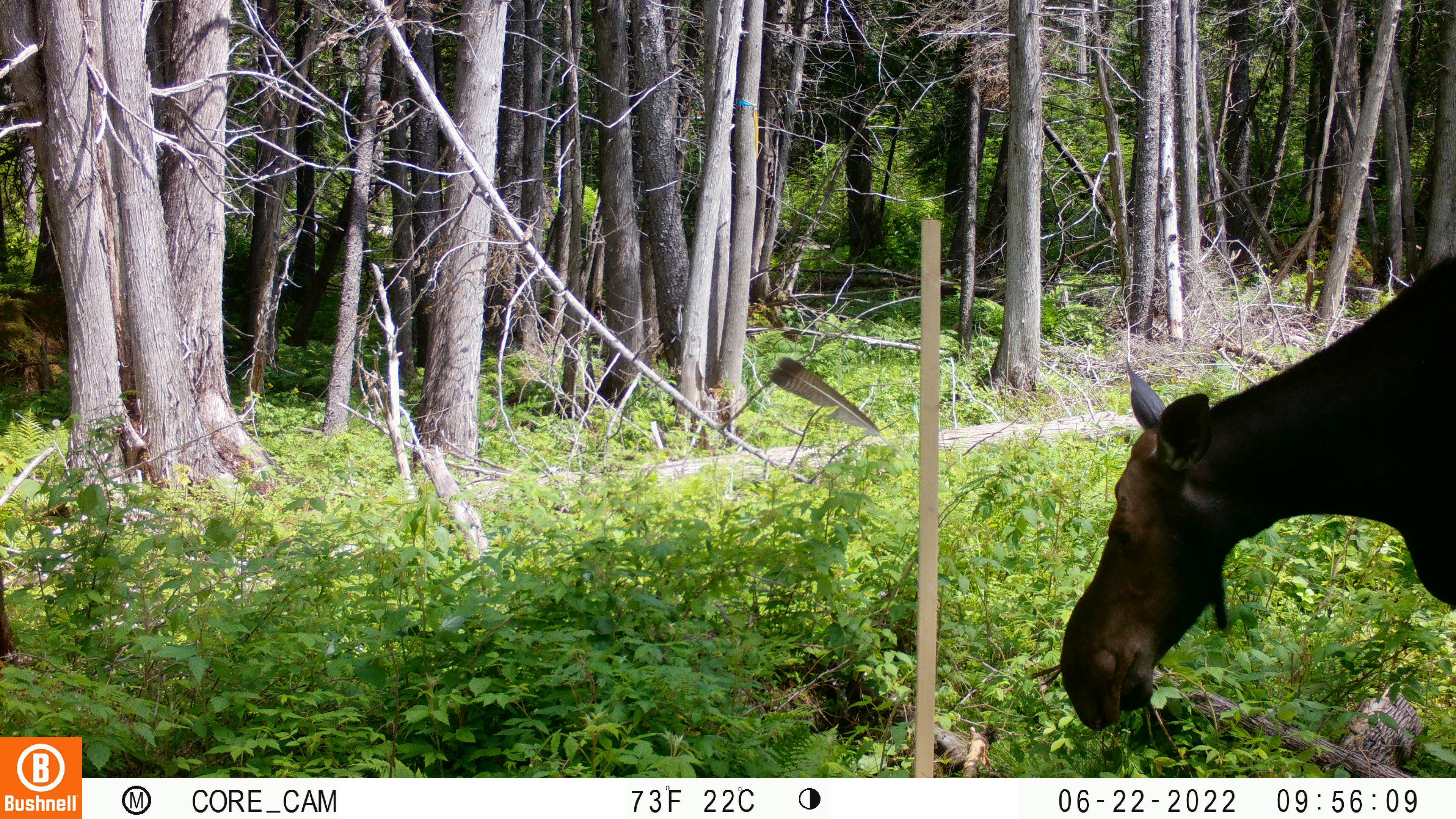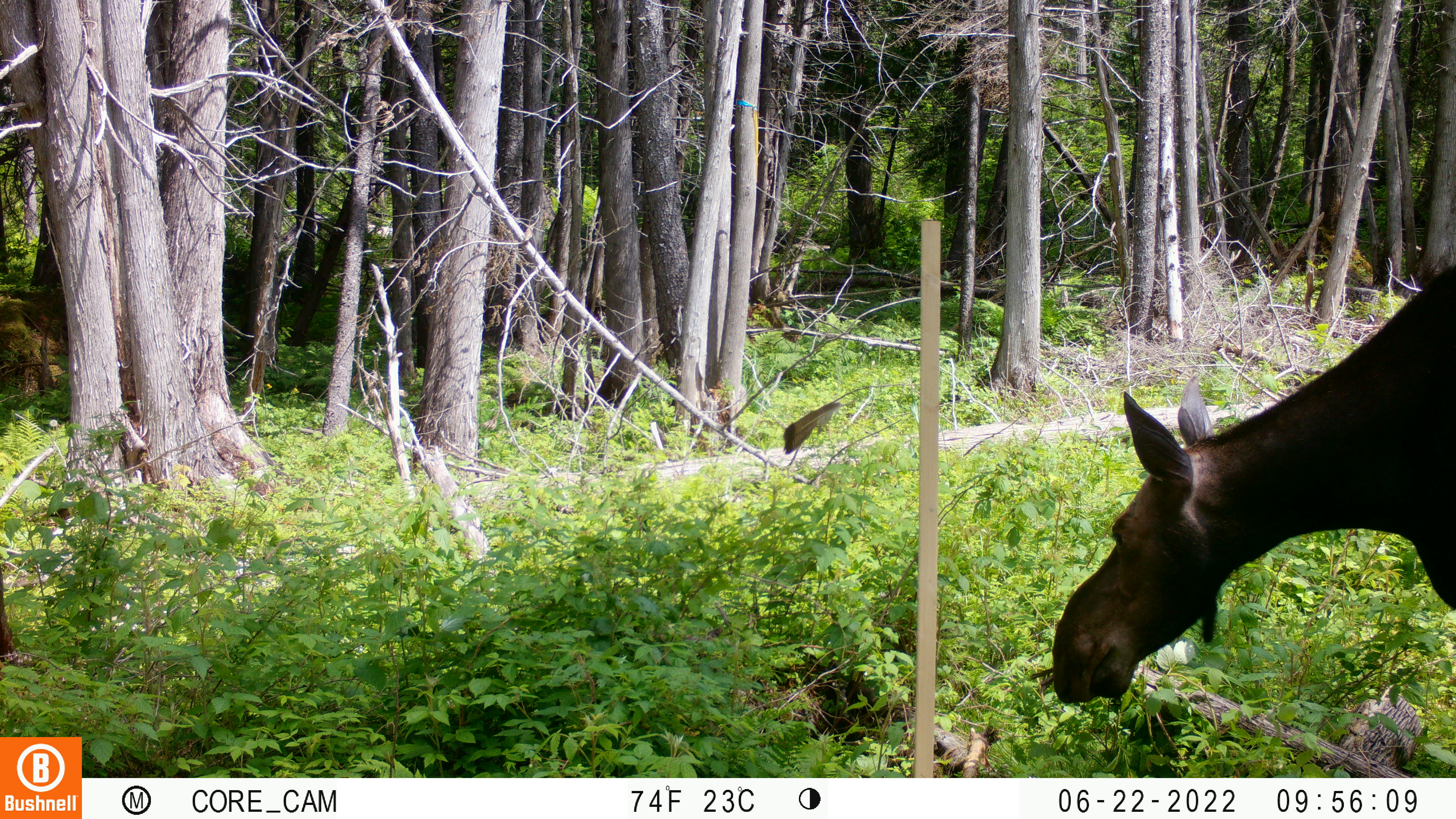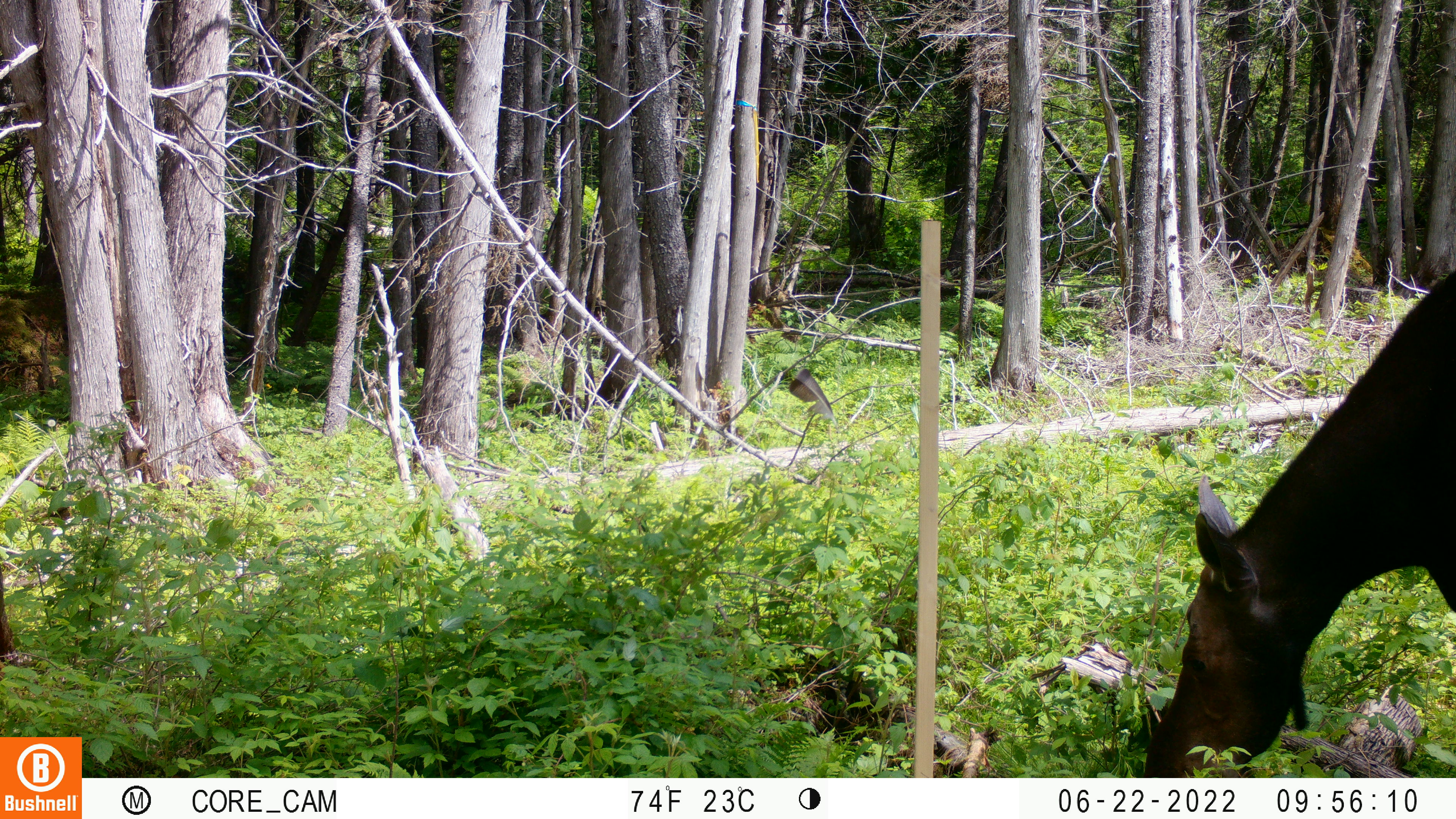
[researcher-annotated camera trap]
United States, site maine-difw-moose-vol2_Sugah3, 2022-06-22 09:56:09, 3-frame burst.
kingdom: Animalia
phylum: Chordata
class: Mammalia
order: Artiodactyla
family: Cervidae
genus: Alces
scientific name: Alces alces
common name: moose